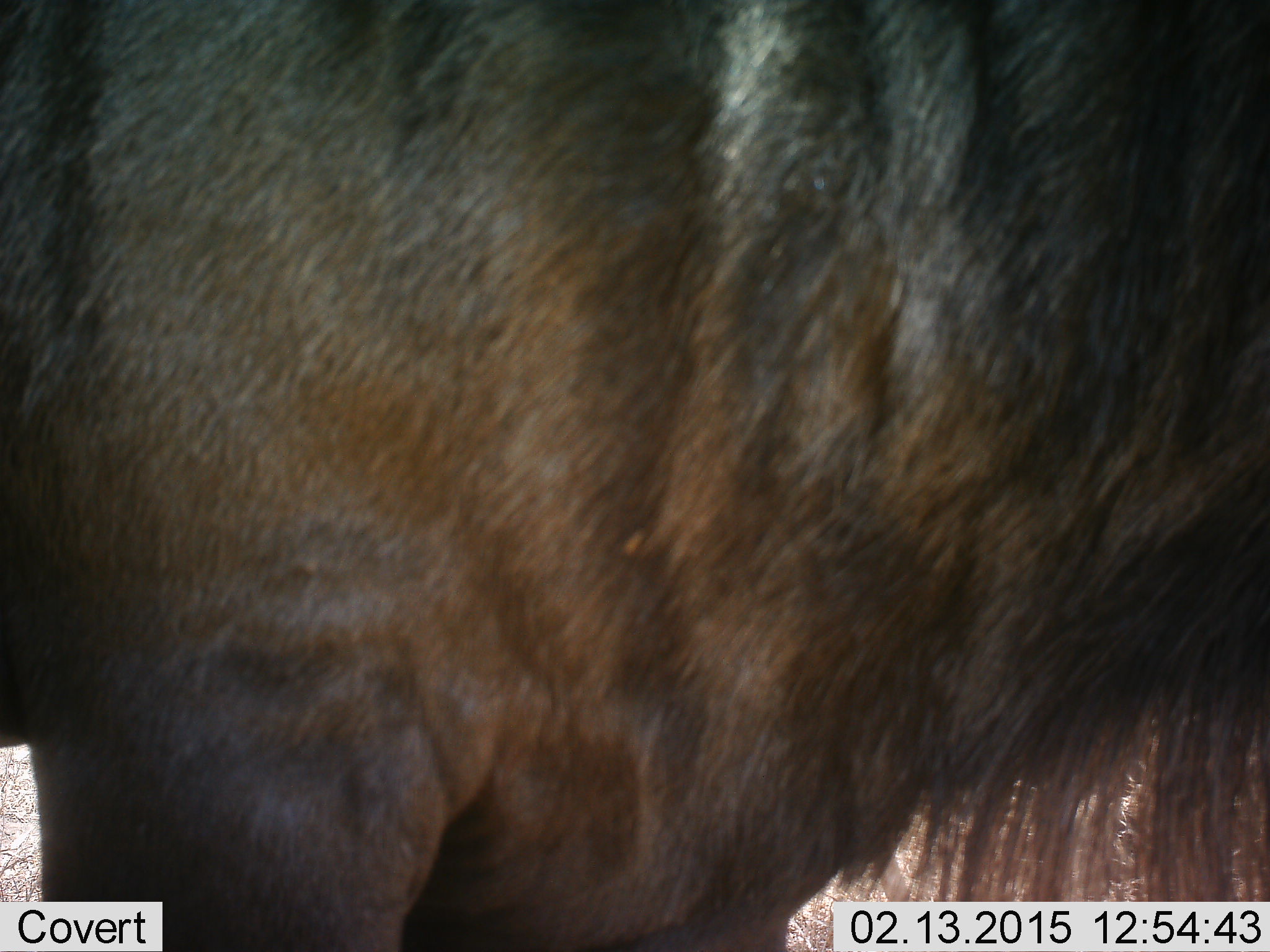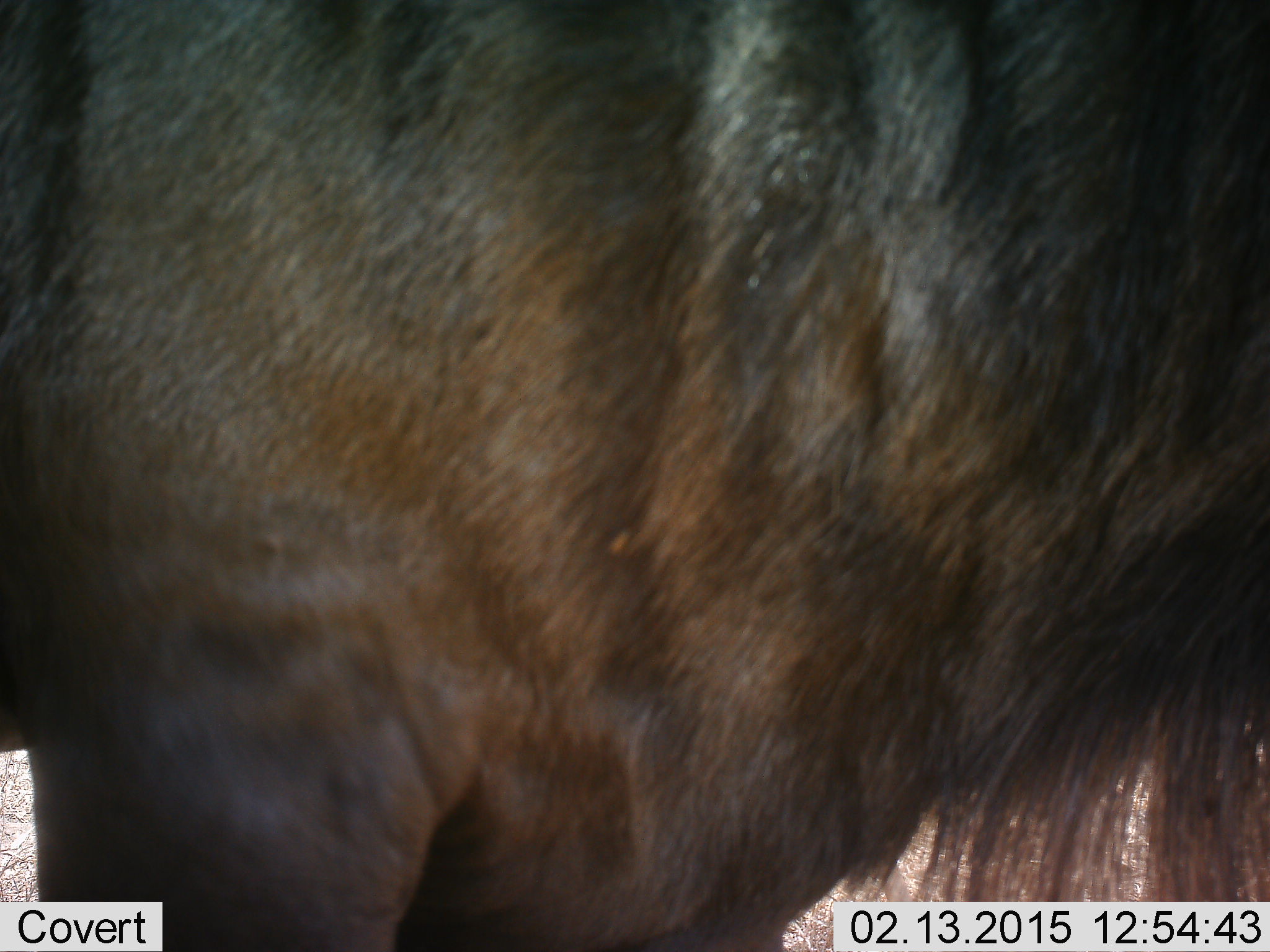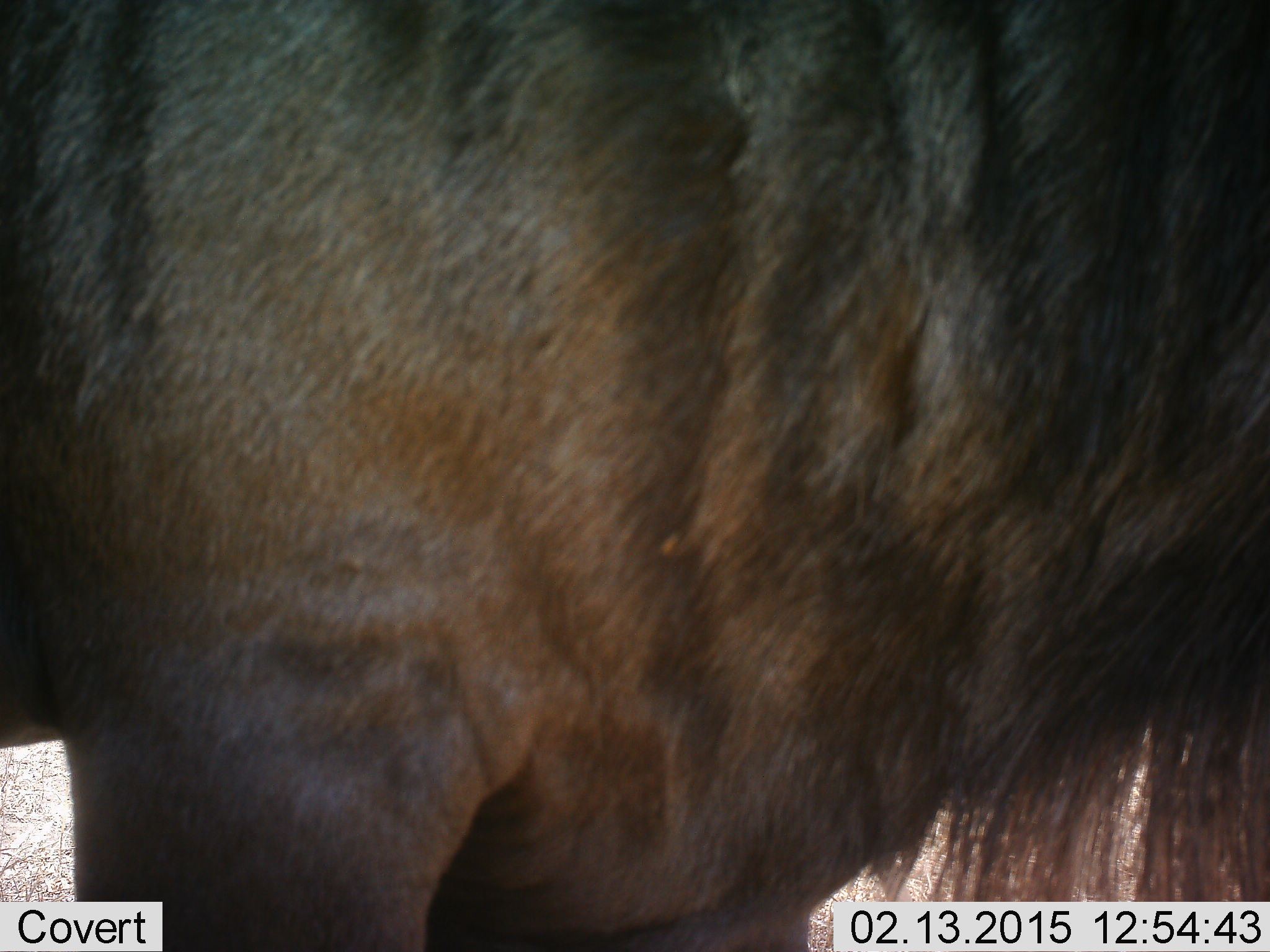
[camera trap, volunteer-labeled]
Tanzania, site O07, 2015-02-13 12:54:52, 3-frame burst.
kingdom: Animalia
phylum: Chordata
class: Mammalia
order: Artiodactyla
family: Bovidae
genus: Connochaetes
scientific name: Connochaetes taurinus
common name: blue wildebeest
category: wildebeest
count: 1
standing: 100%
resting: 0%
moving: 0%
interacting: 0%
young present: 0%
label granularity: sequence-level